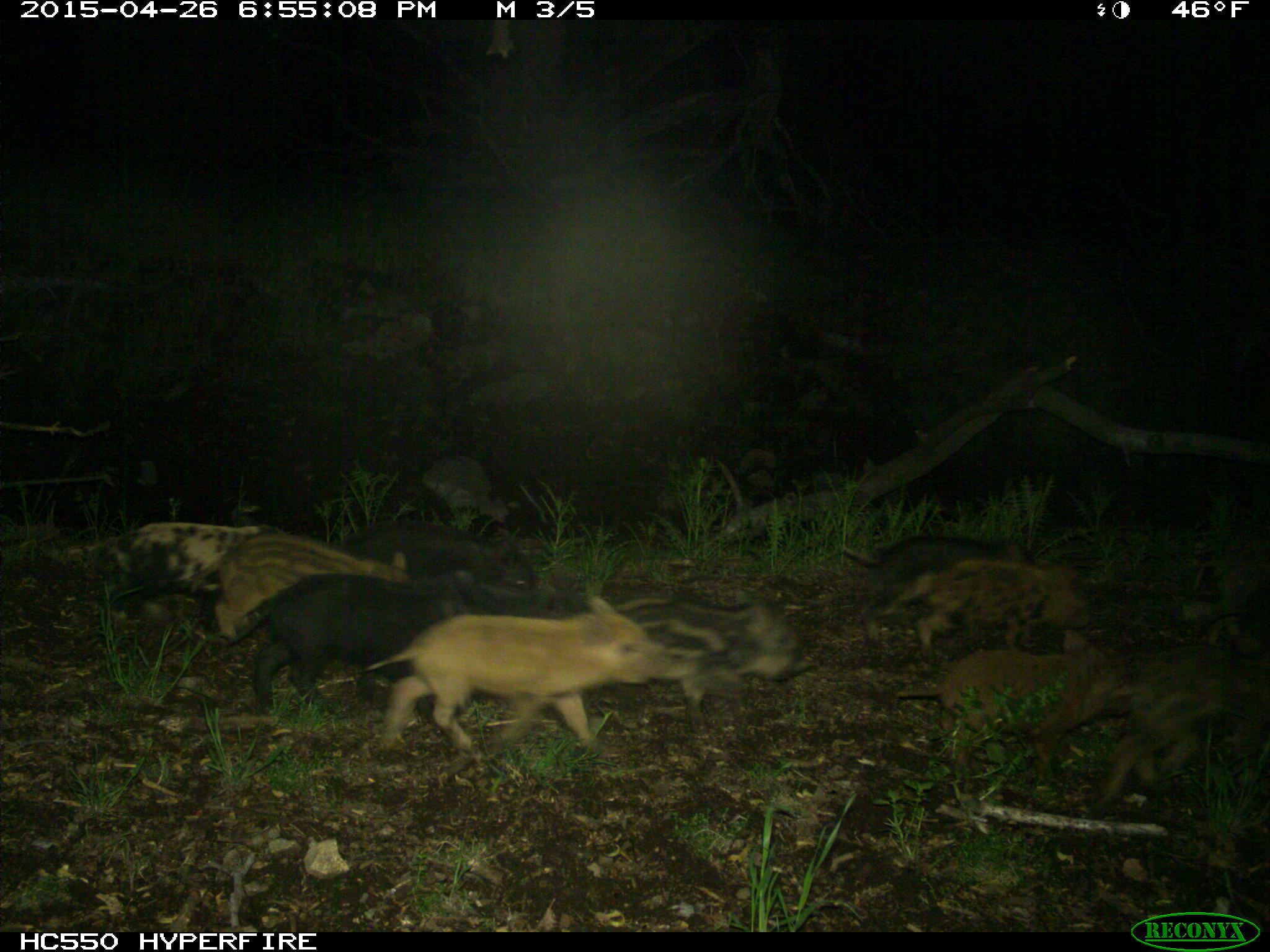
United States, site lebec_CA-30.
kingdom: Animalia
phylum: Chordata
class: Mammalia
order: Artiodactyla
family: Suidae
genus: Sus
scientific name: Sus scrofa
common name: wild boar